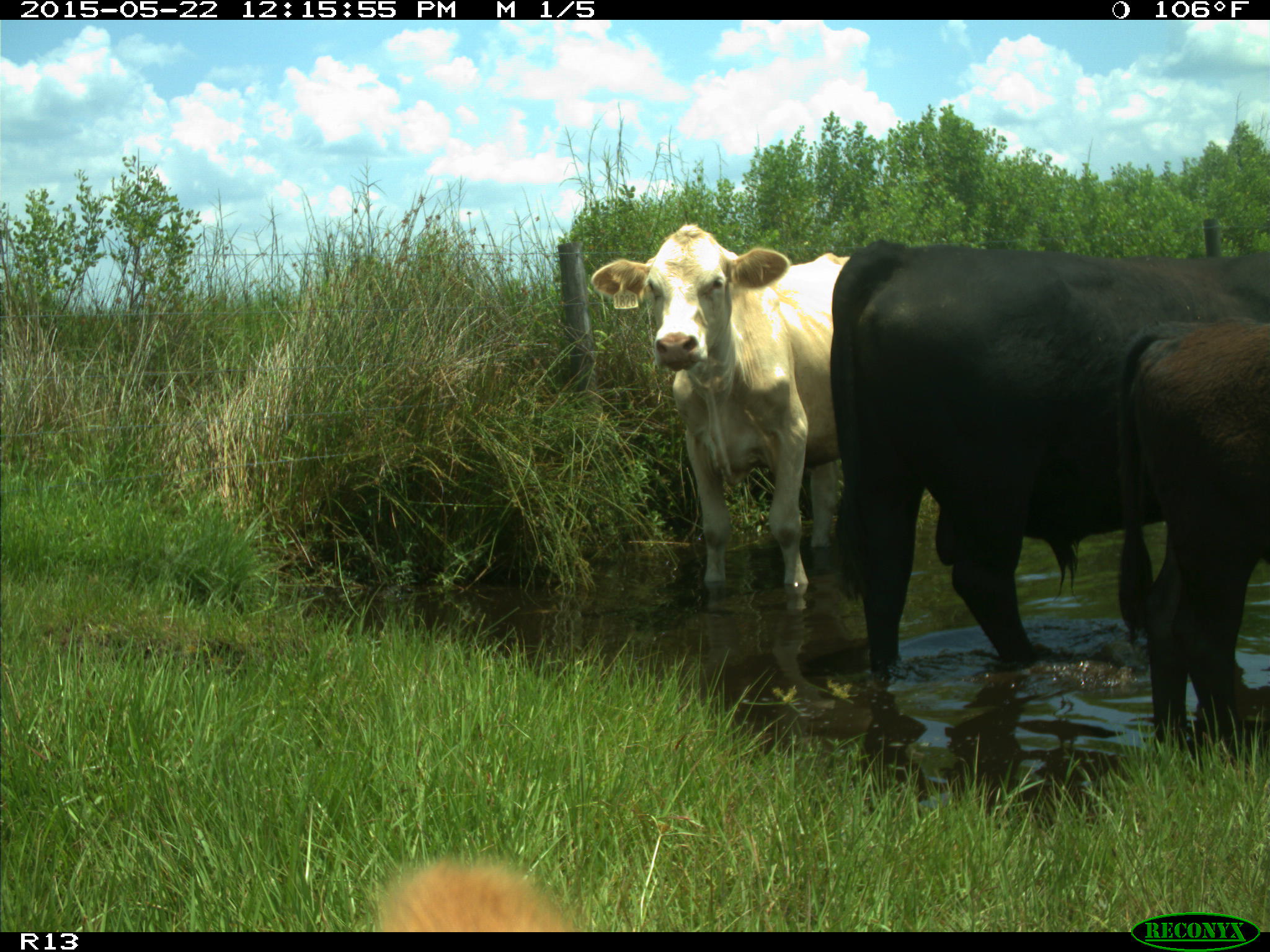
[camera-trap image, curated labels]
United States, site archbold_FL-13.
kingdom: Animalia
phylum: Chordata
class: Mammalia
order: Artiodactyla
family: Bovidae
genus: Bos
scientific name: Bos taurus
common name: domestic cow